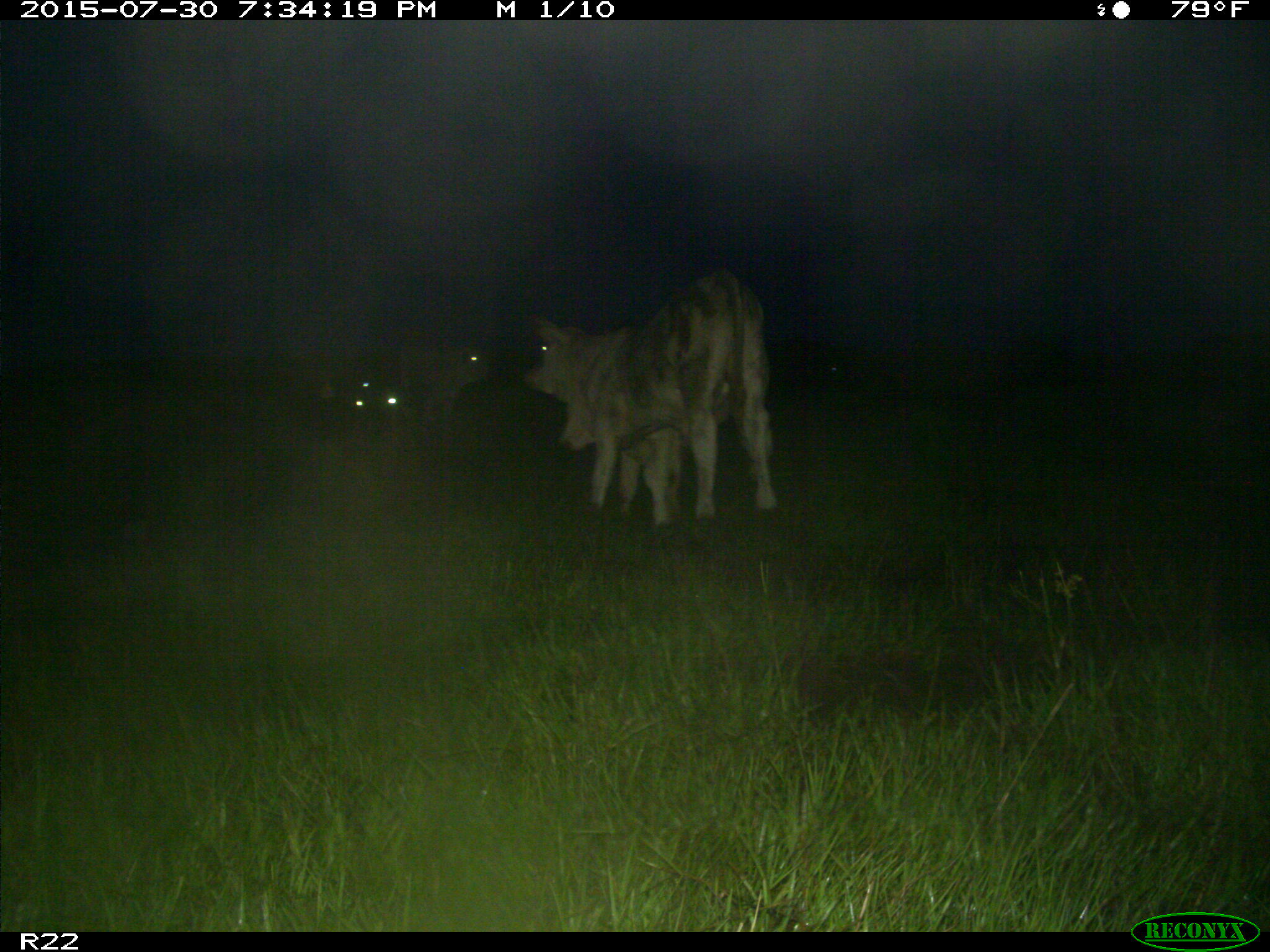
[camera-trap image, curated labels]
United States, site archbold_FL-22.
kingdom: Animalia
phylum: Chordata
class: Mammalia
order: Artiodactyla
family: Bovidae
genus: Bos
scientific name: Bos taurus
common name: domestic cow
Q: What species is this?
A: Bos taurus (domestic cow).